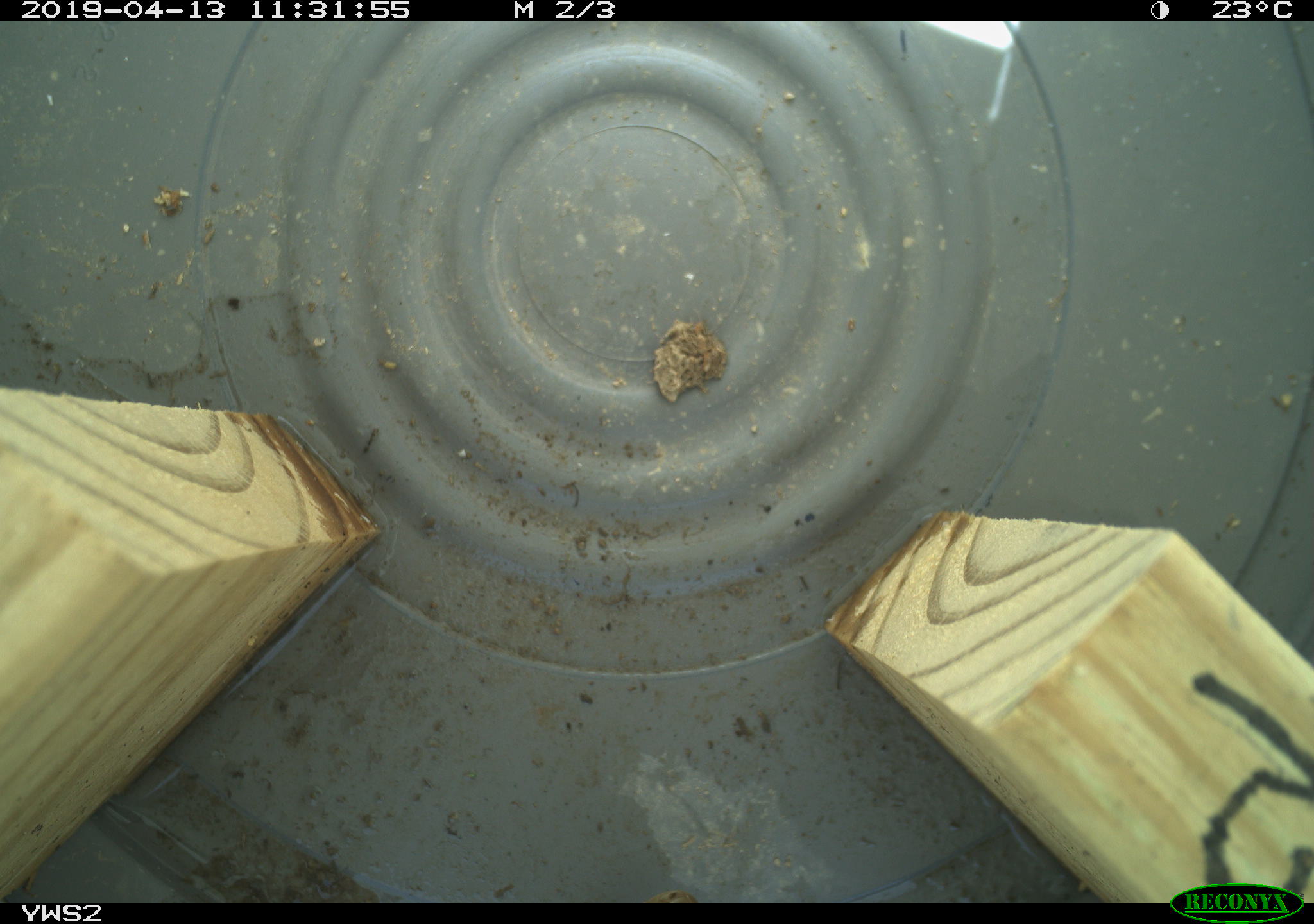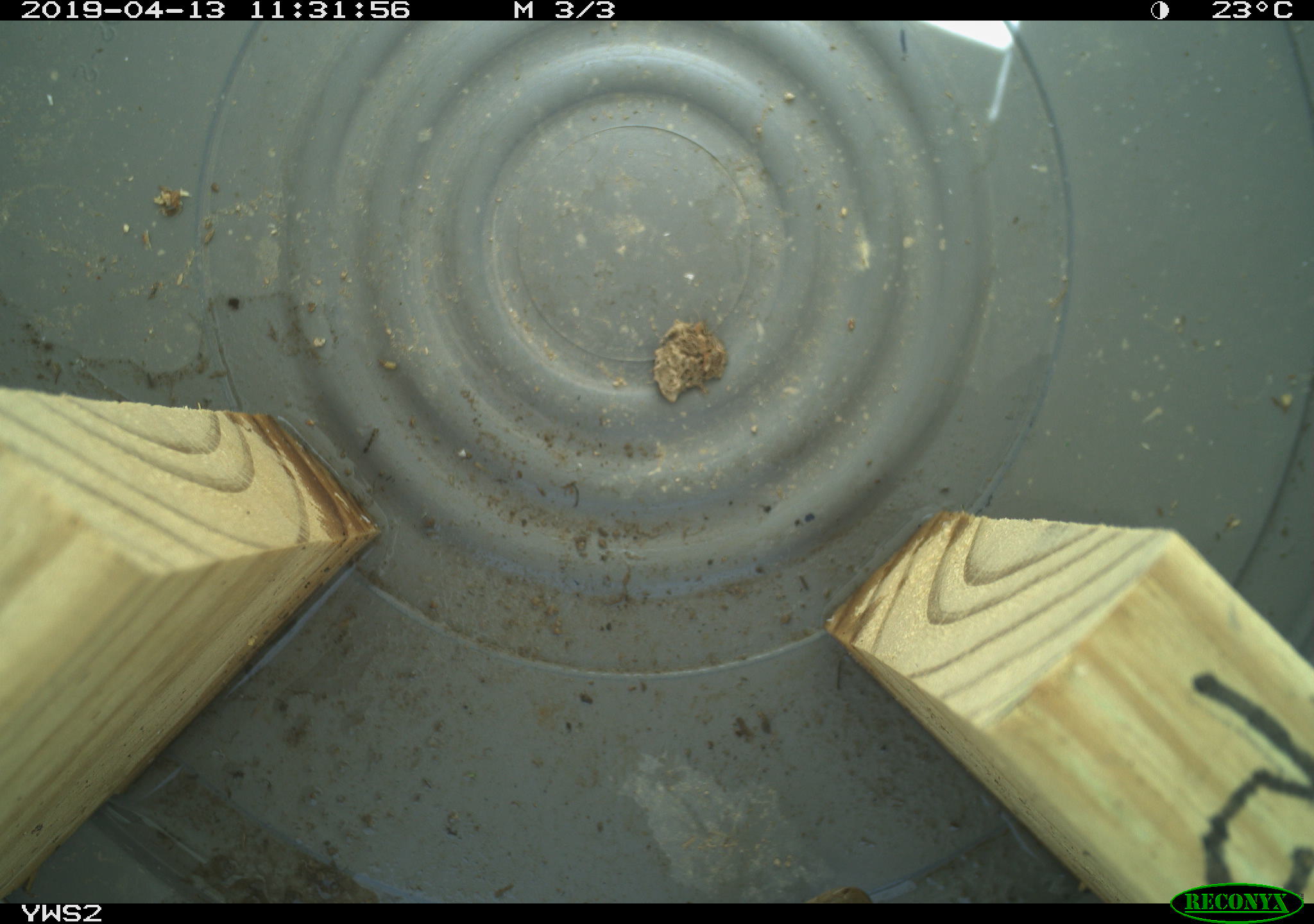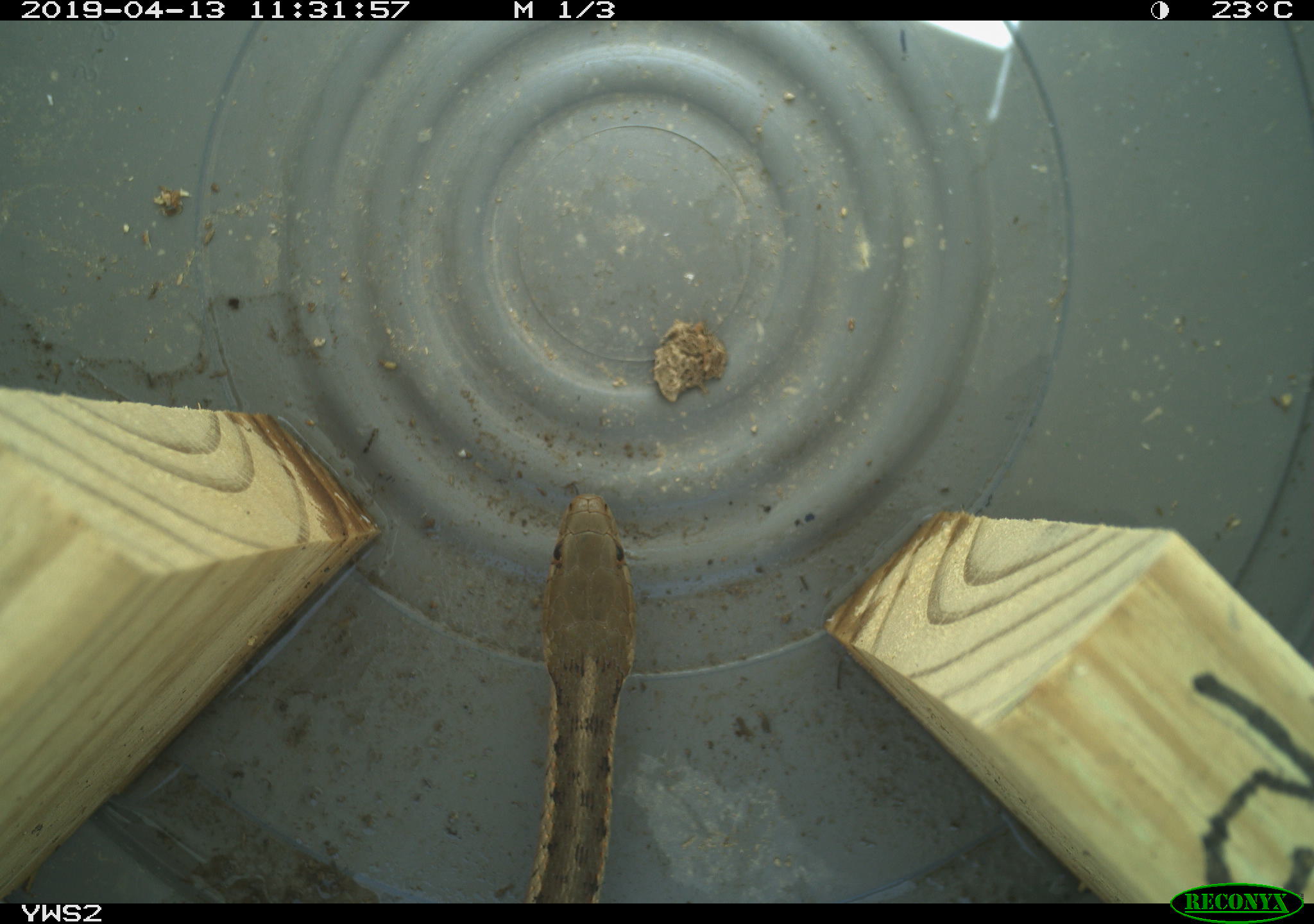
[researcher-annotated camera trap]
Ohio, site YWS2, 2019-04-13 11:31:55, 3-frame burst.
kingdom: Animalia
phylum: Chordata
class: Reptilia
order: Squamata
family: Colubridae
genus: Thamnophis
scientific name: Thamnophis sirtalis sirtalis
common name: eastern gartersnake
Eastern gartersnake (Thamnophis sirtalis sirtalis).